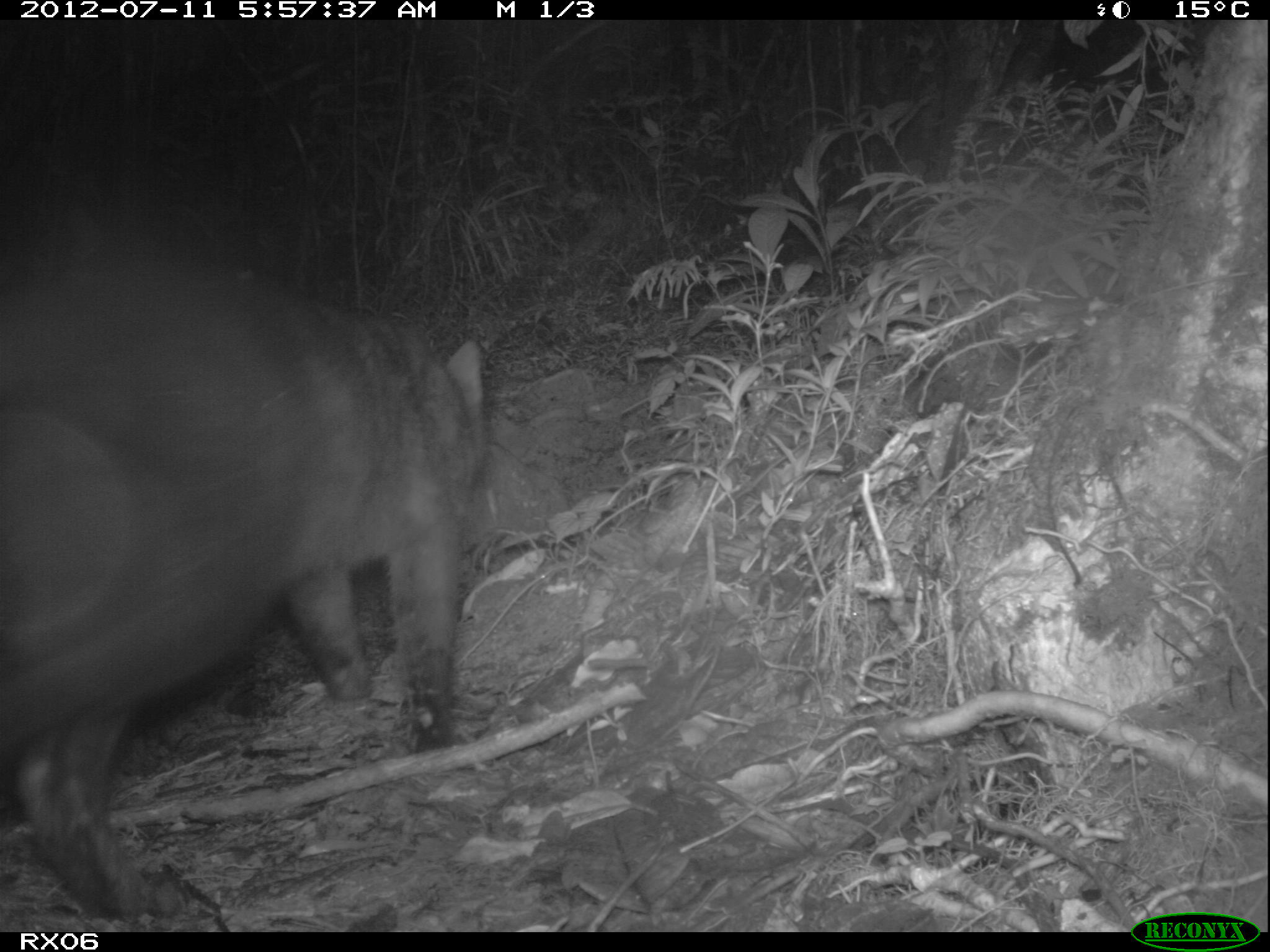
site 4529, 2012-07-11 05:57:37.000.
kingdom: Animalia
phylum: Chordata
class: Mammalia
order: Carnivora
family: Felidae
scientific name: Felidae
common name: felids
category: felis sp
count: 1